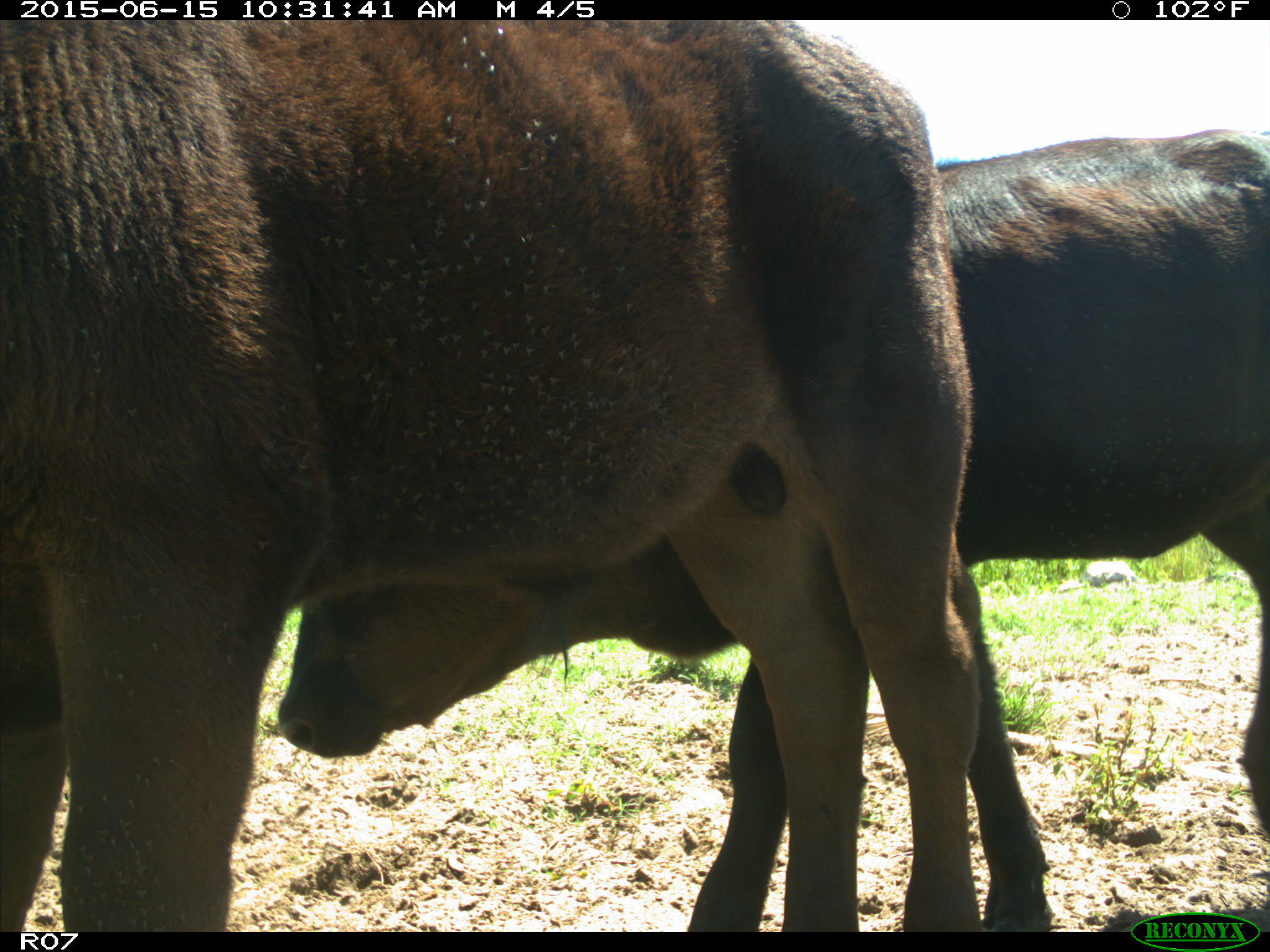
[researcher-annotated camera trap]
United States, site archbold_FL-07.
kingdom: Animalia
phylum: Chordata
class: Mammalia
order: Artiodactyla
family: Bovidae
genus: Bos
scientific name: Bos taurus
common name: domestic cow